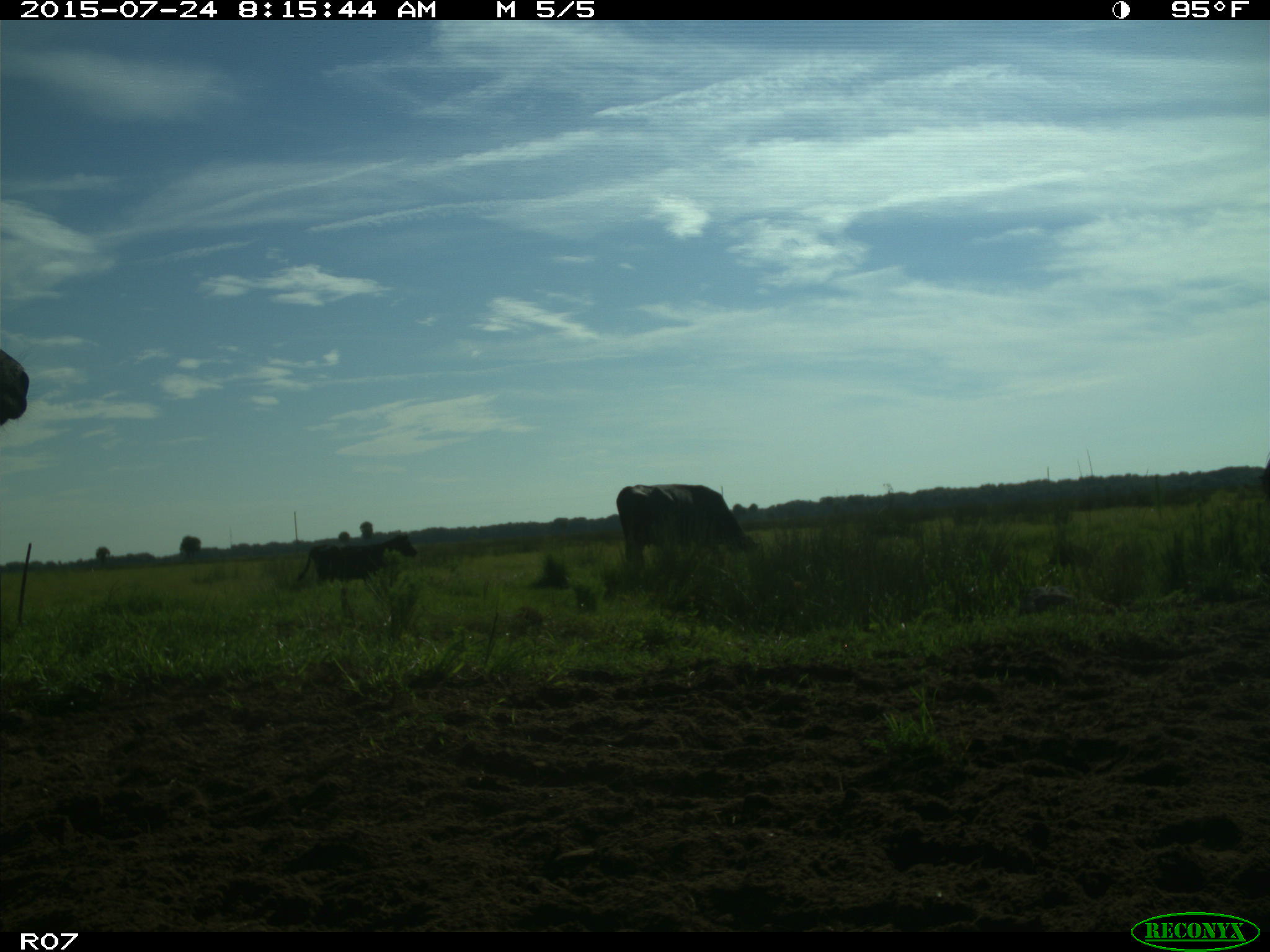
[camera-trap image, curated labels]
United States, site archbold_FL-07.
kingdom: Animalia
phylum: Chordata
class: Mammalia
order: Artiodactyla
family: Bovidae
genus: Bos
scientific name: Bos taurus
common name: domestic cow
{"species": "Bos taurus (domestic cow)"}